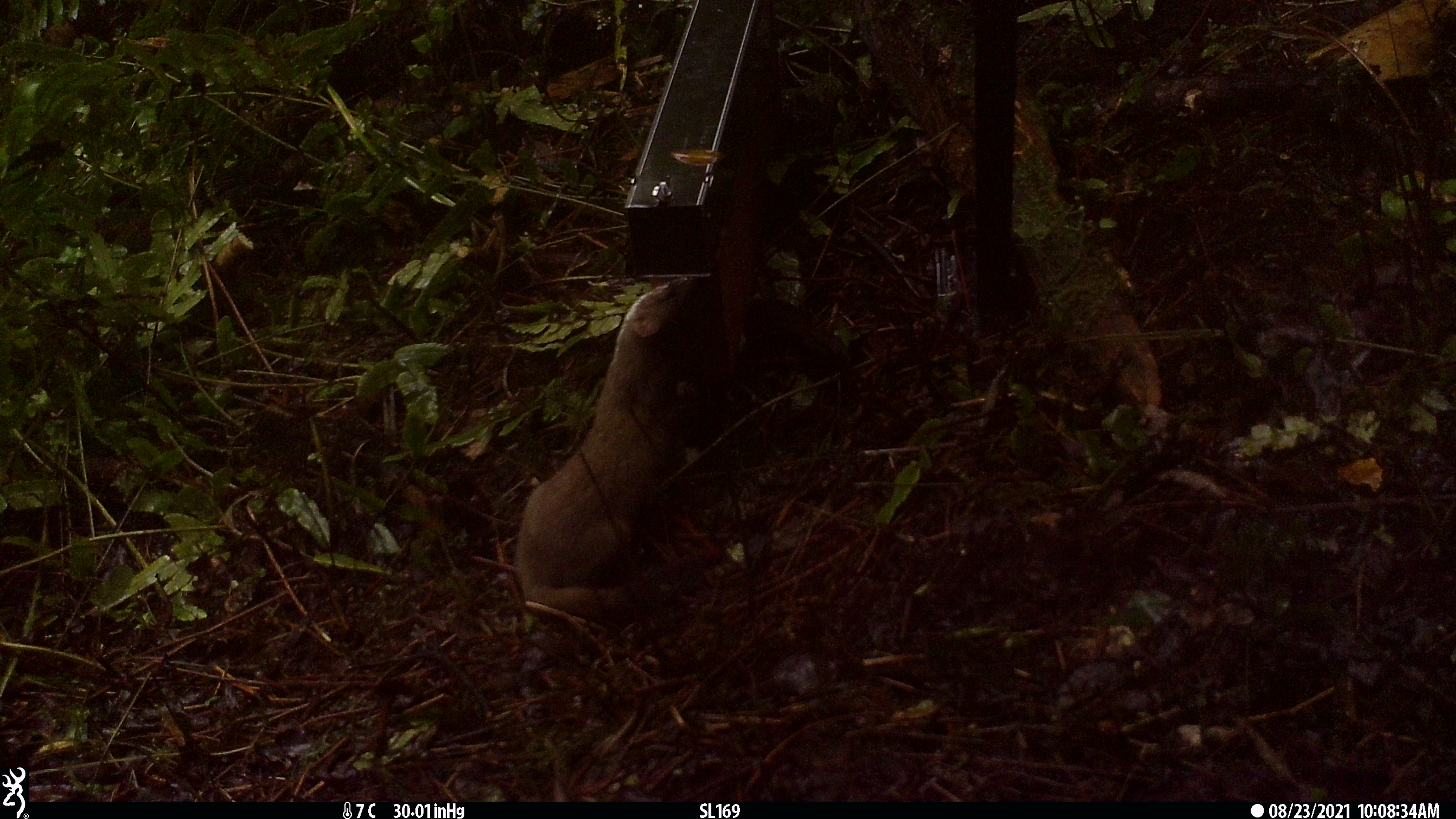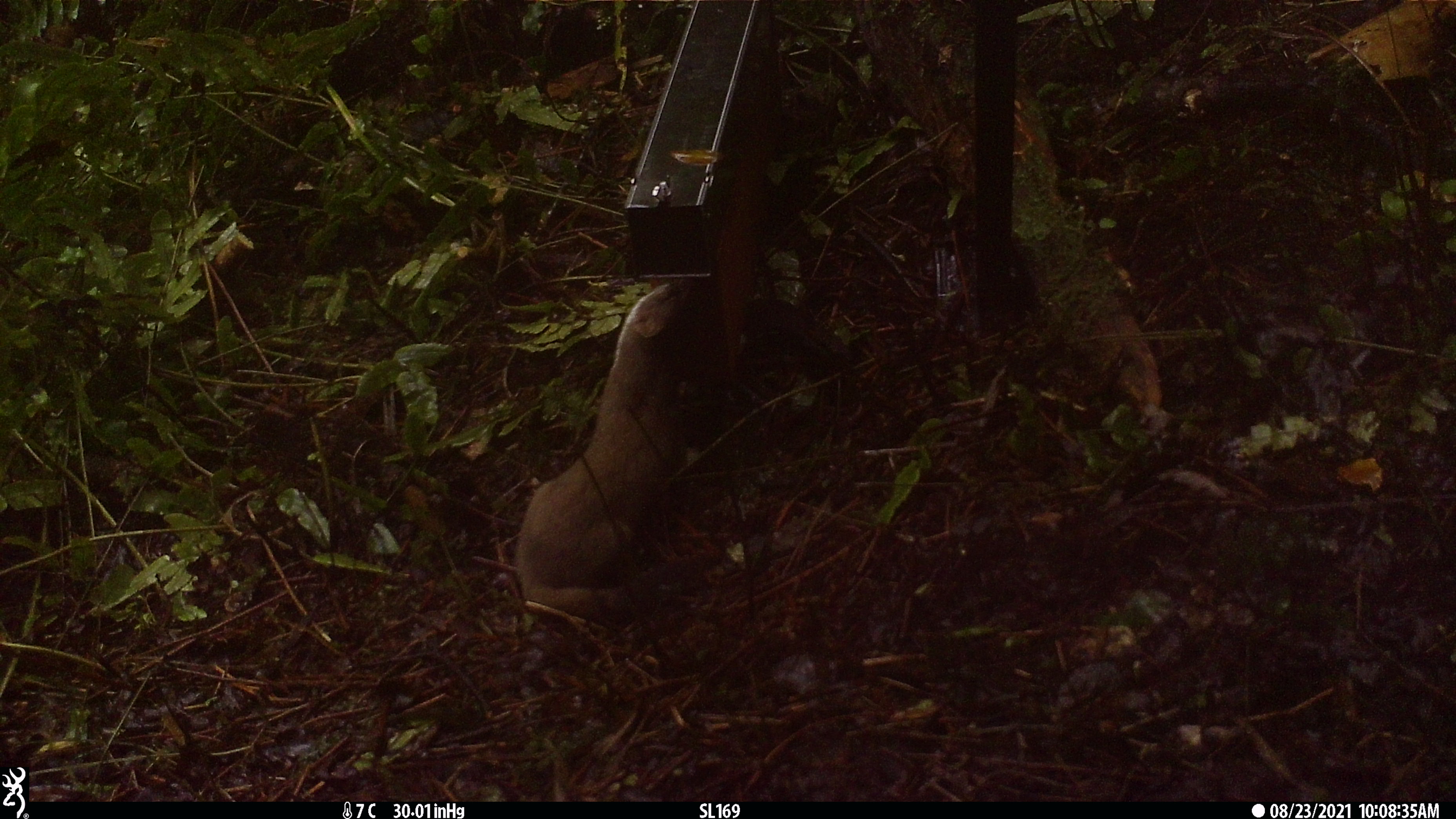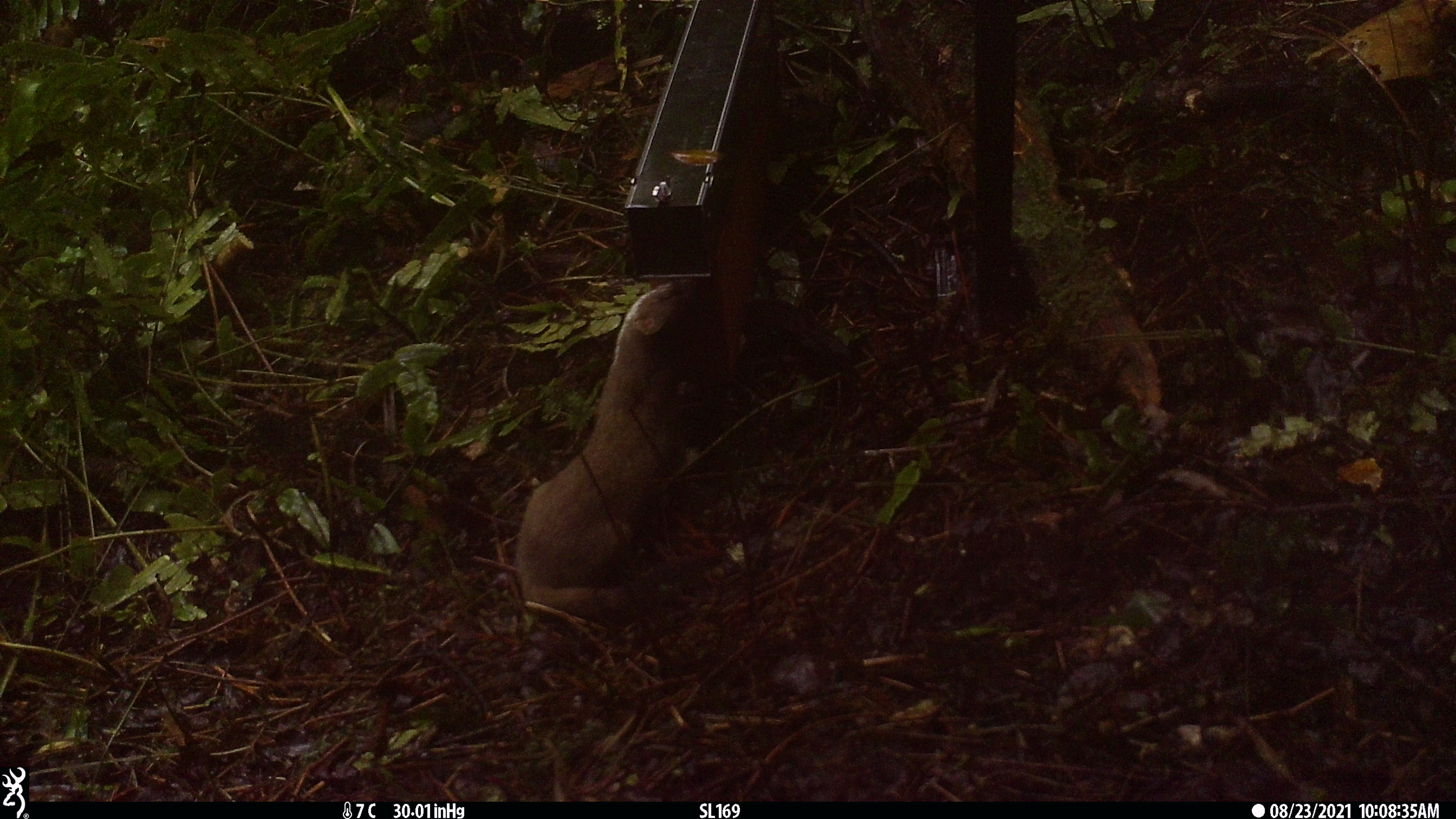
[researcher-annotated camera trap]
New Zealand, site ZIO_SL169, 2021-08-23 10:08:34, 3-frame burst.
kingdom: Animalia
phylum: Chordata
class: Mammalia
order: Carnivora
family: Mustelidae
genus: Mustela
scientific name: Mustela erminea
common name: stoat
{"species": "stoat (Mustela erminea)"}